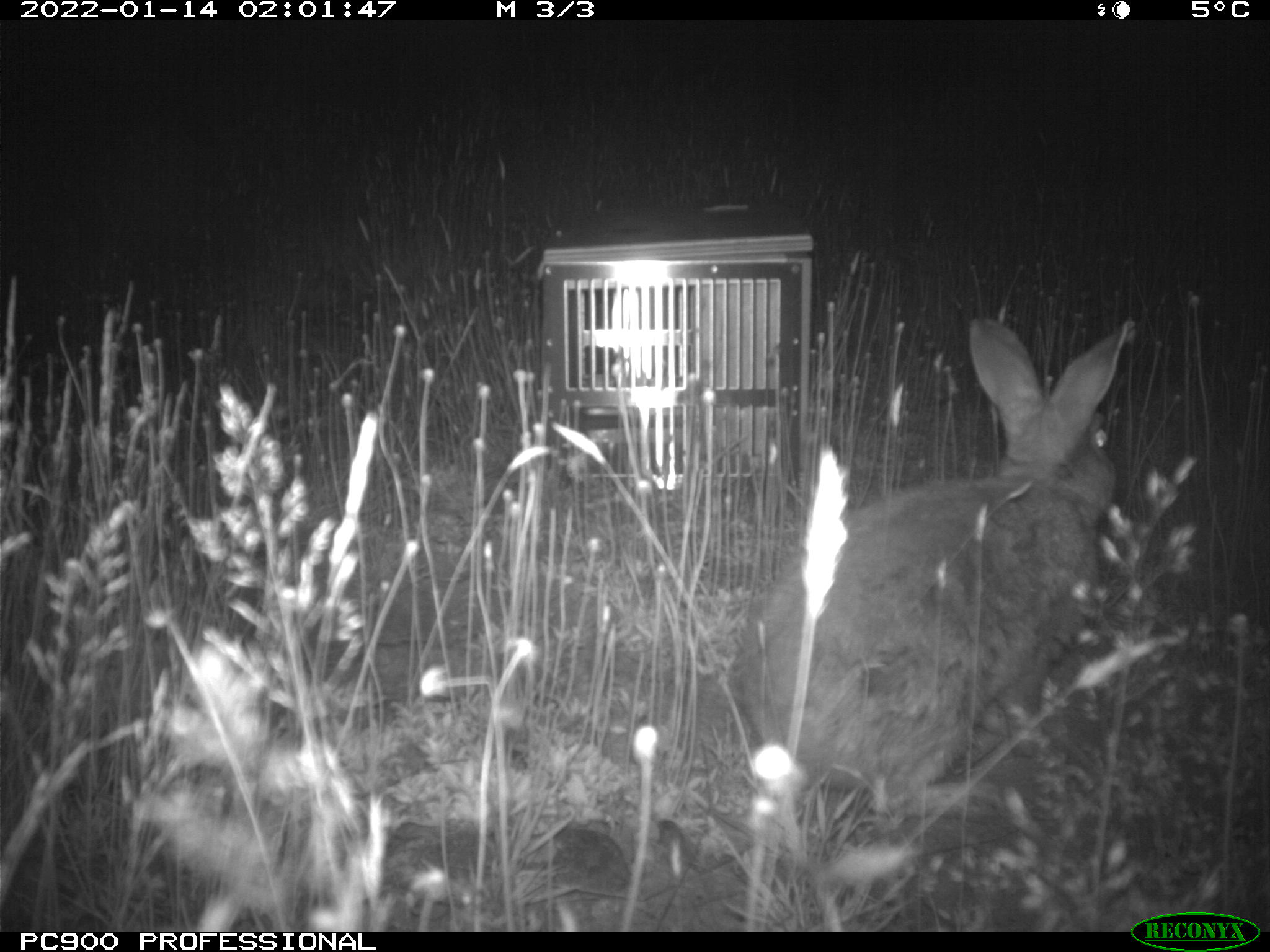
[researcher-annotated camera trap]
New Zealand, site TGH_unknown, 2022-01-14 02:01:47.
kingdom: Animalia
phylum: Chordata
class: Mammalia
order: Lagomorpha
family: Leporidae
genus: Oryctolagus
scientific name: Oryctolagus cuniculus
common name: european rabbit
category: rabbit